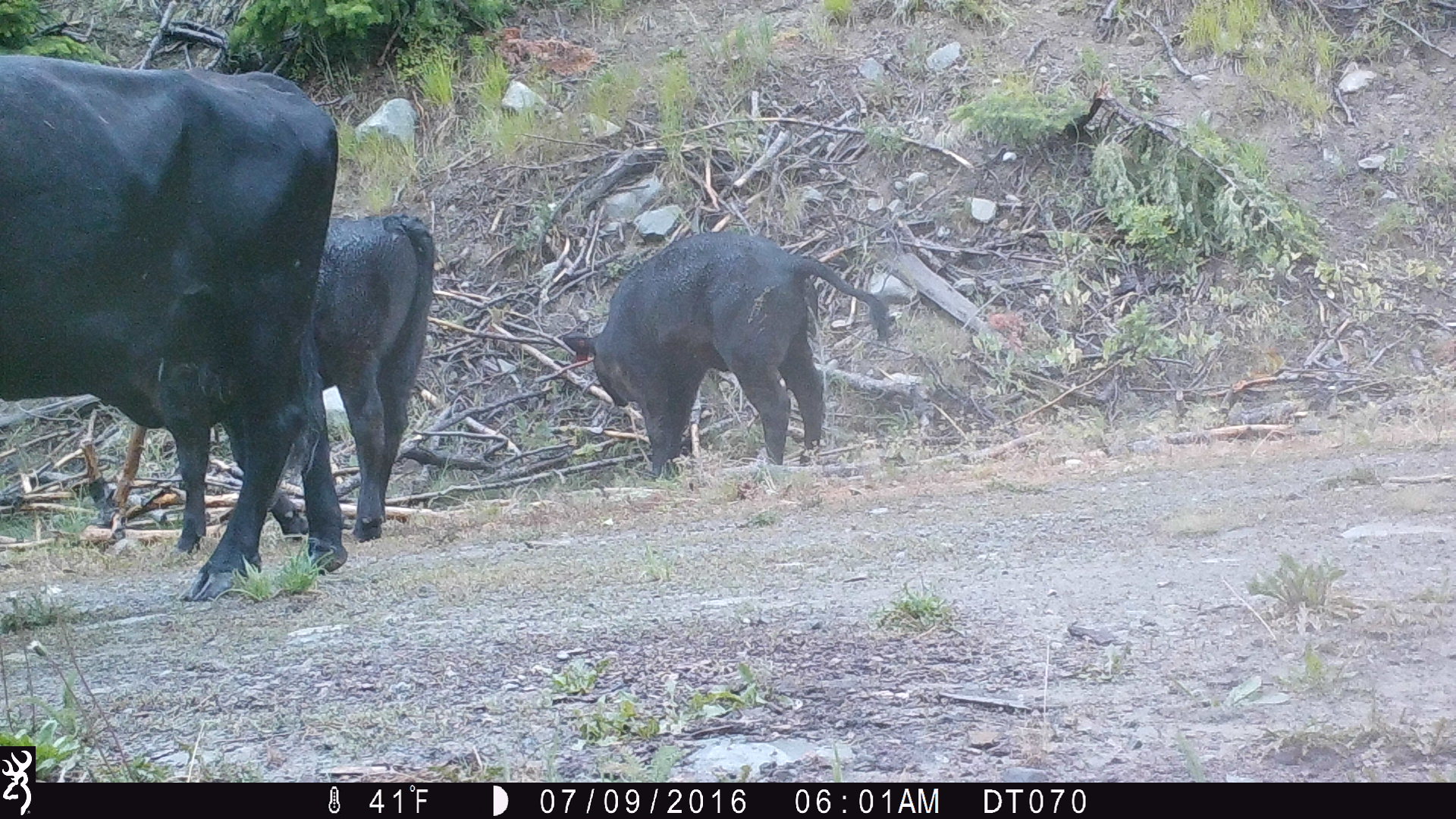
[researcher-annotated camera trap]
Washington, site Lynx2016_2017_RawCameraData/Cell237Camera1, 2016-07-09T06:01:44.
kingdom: Animalia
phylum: Chordata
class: Mammalia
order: Artiodactyla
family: Bovidae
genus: Bos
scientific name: Bos taurus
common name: domestic cattle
Domestic cattle (Bos taurus). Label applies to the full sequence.